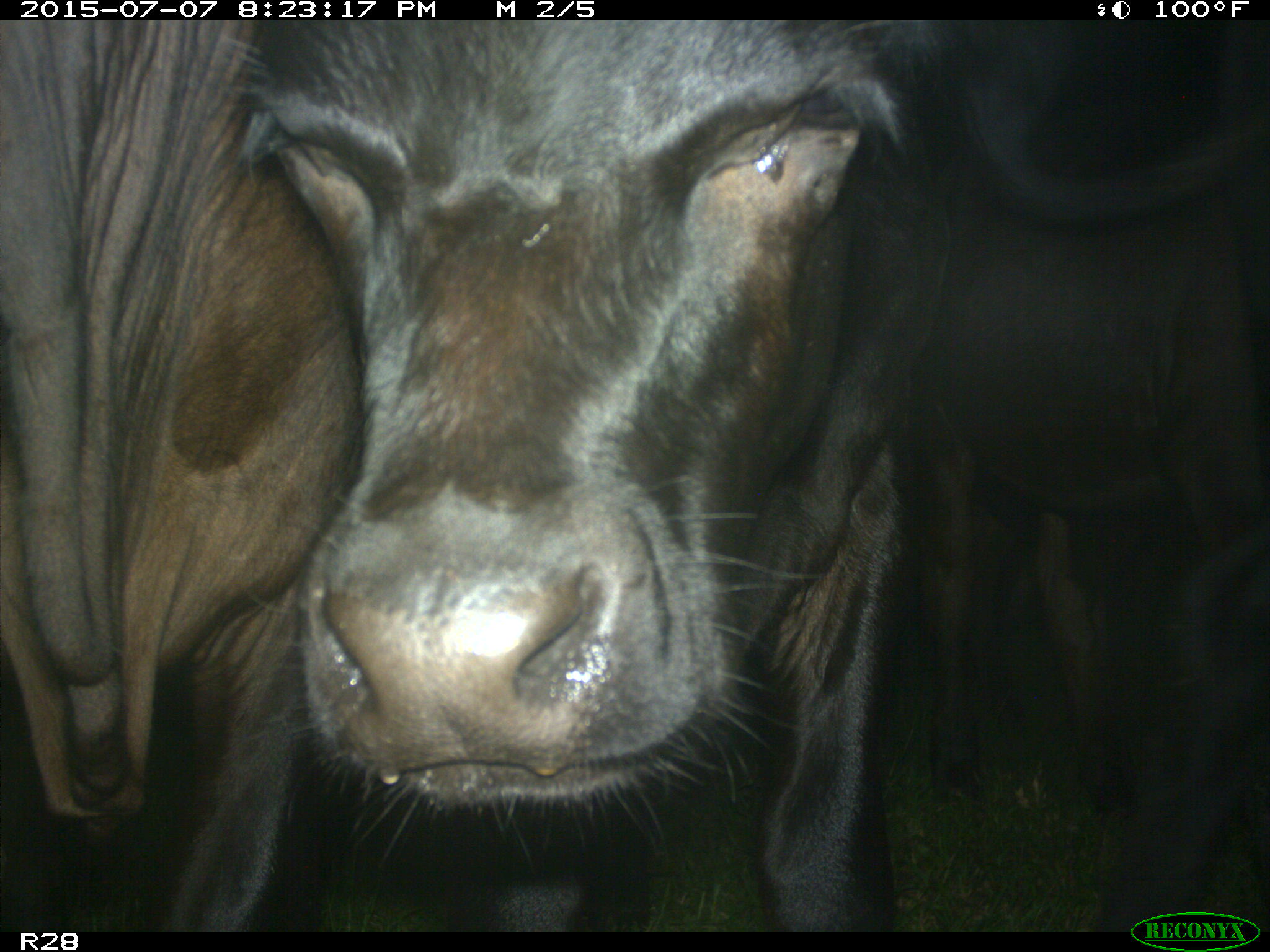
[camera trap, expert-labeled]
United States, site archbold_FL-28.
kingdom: Animalia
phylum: Chordata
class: Mammalia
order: Artiodactyla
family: Bovidae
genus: Bos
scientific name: Bos taurus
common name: domestic cow